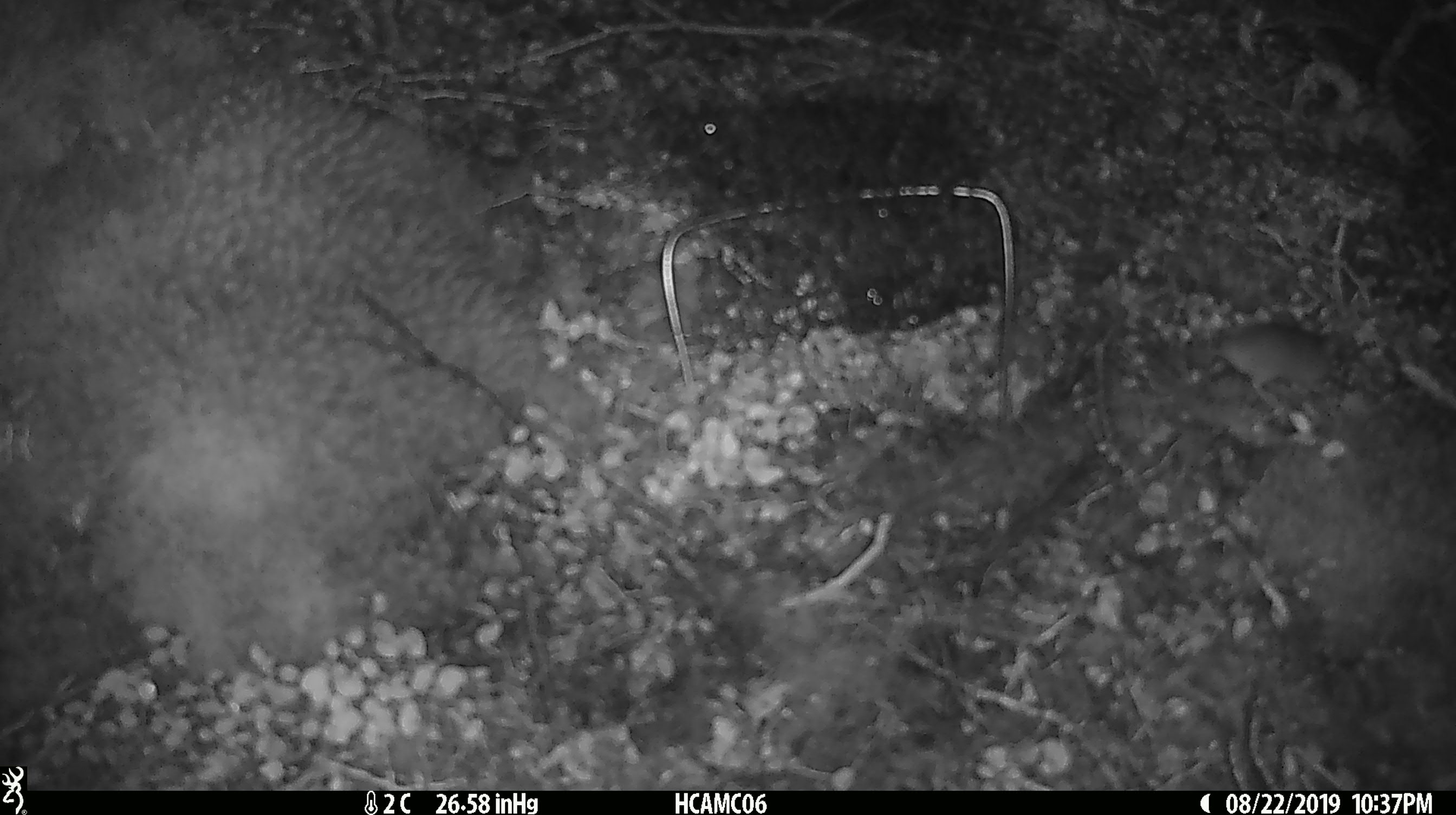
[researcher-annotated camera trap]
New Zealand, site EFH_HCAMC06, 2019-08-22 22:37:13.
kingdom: Animalia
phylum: Chordata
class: Mammalia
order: Rodentia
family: Muridae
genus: Mus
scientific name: Mus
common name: mouse